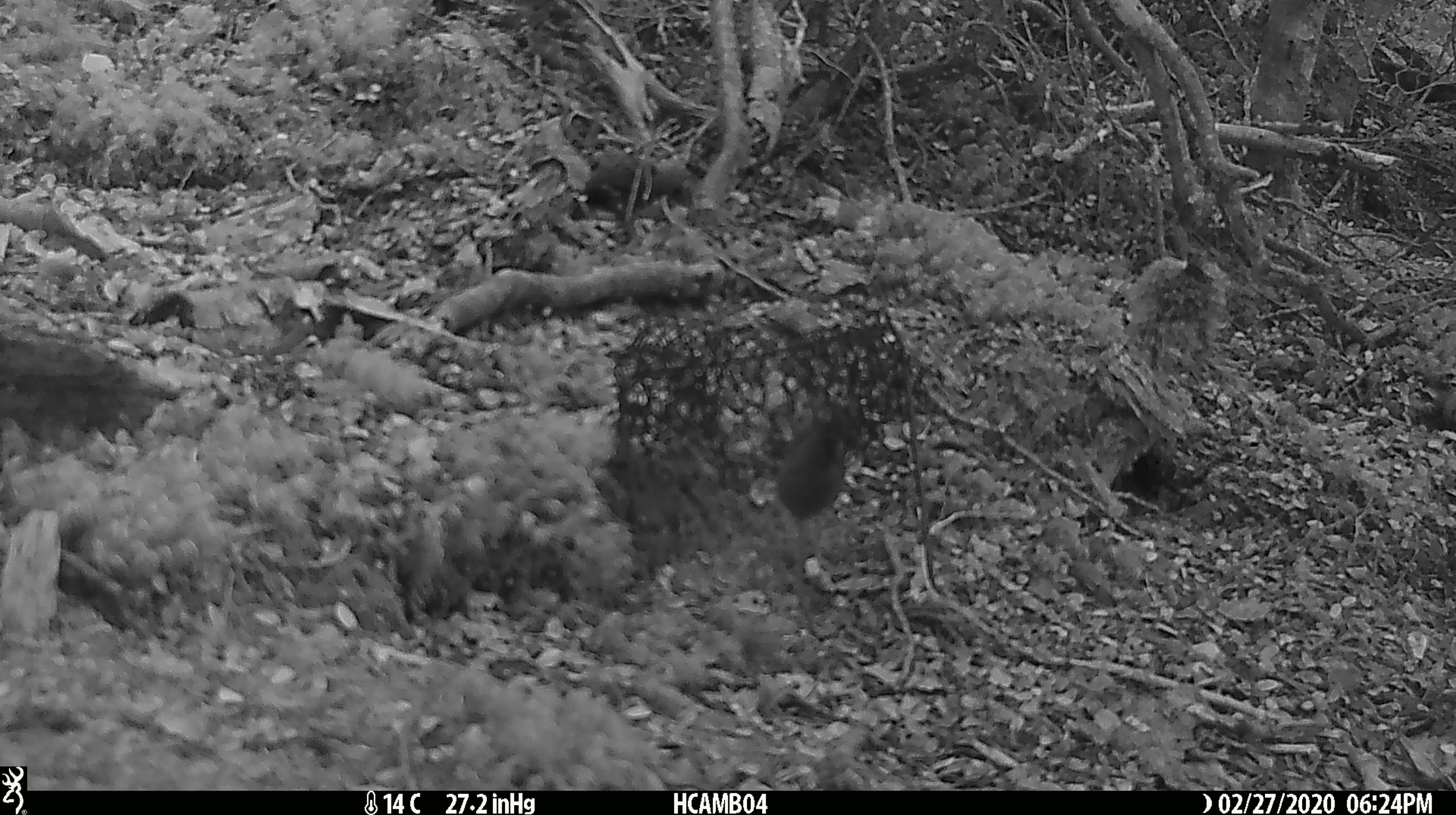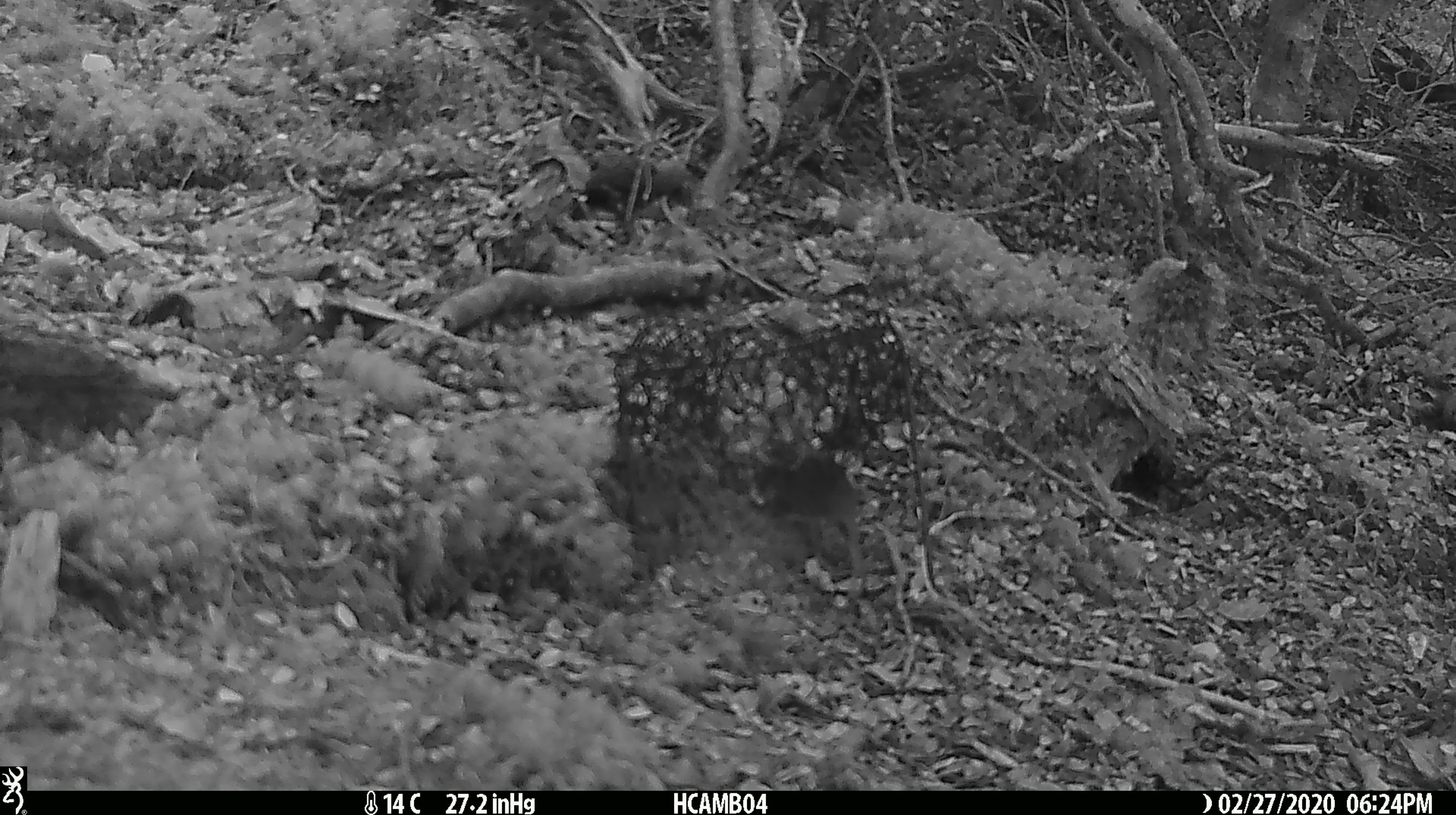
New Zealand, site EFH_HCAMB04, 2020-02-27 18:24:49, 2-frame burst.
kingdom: Animalia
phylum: Chordata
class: Mammalia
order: Rodentia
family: Muridae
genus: Mus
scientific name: Mus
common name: mouse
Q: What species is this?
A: Mouse (Mus).